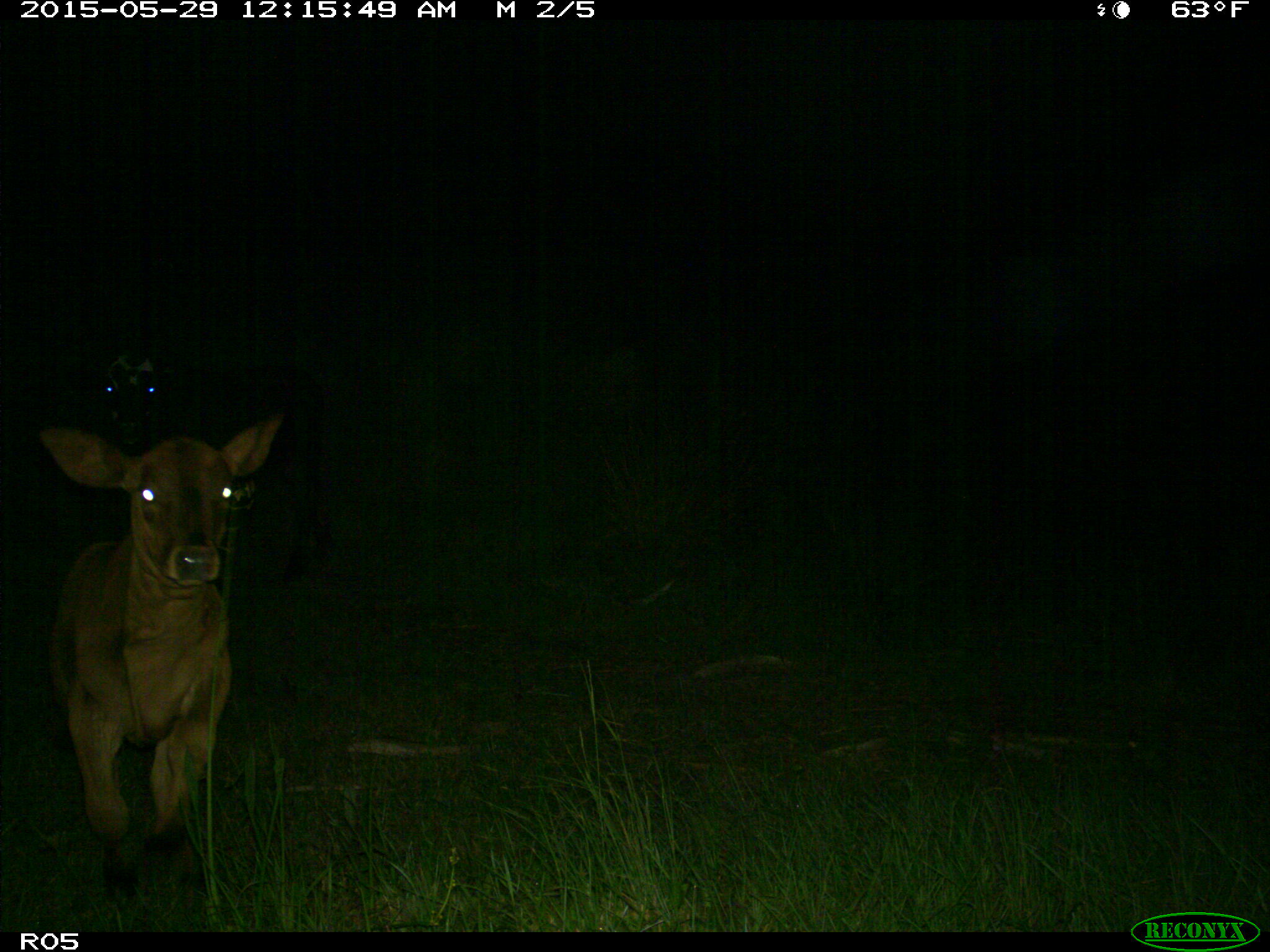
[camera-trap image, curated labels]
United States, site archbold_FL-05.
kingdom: Animalia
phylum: Chordata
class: Mammalia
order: Artiodactyla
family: Bovidae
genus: Bos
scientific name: Bos taurus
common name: domestic cow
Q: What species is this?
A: Bos taurus (domestic cow).